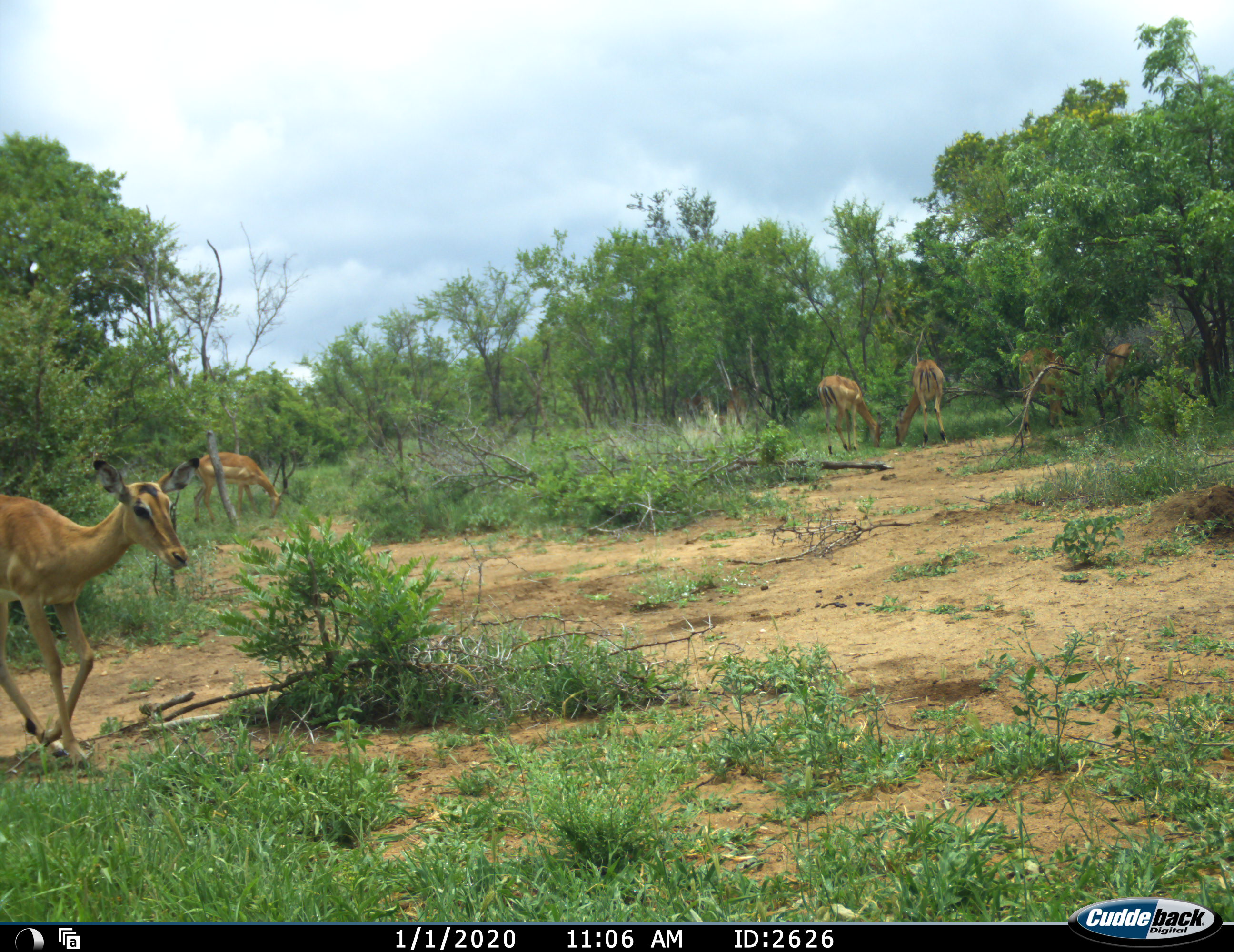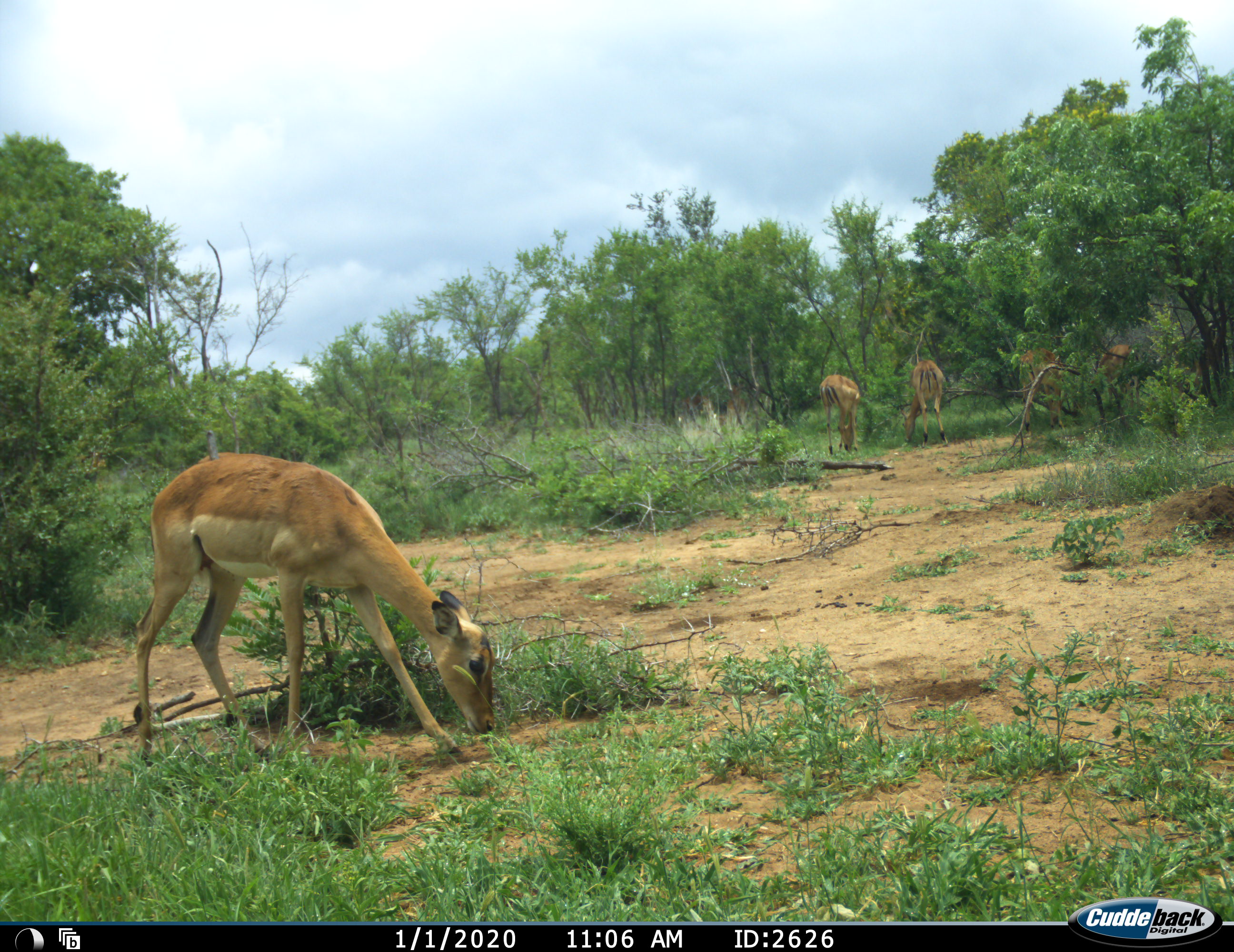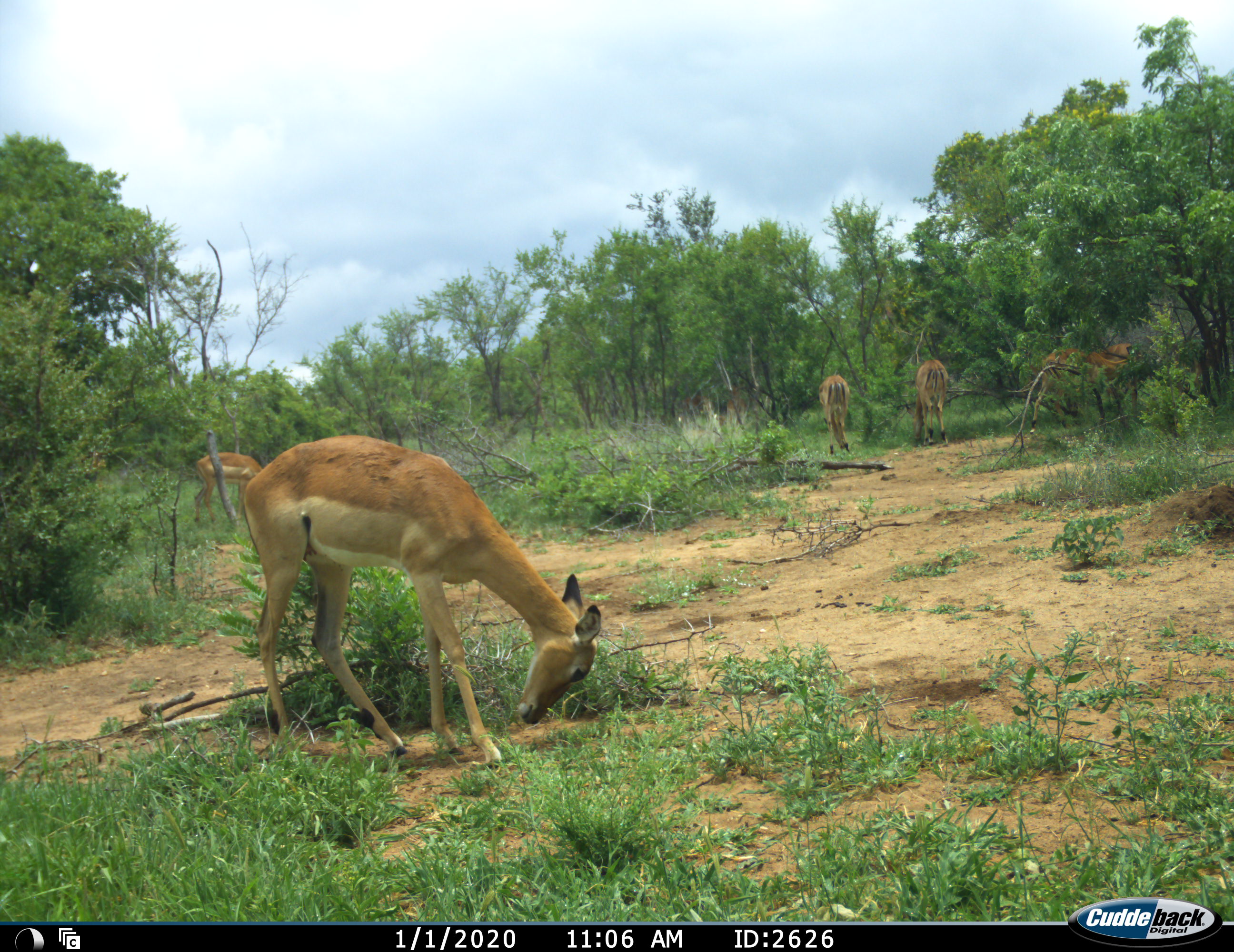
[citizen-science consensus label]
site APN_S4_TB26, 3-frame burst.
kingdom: Animalia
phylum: Chordata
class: Mammalia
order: Artiodactyla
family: Bovidae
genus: Aepyceros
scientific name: Aepyceros melampus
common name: impala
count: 7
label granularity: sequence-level